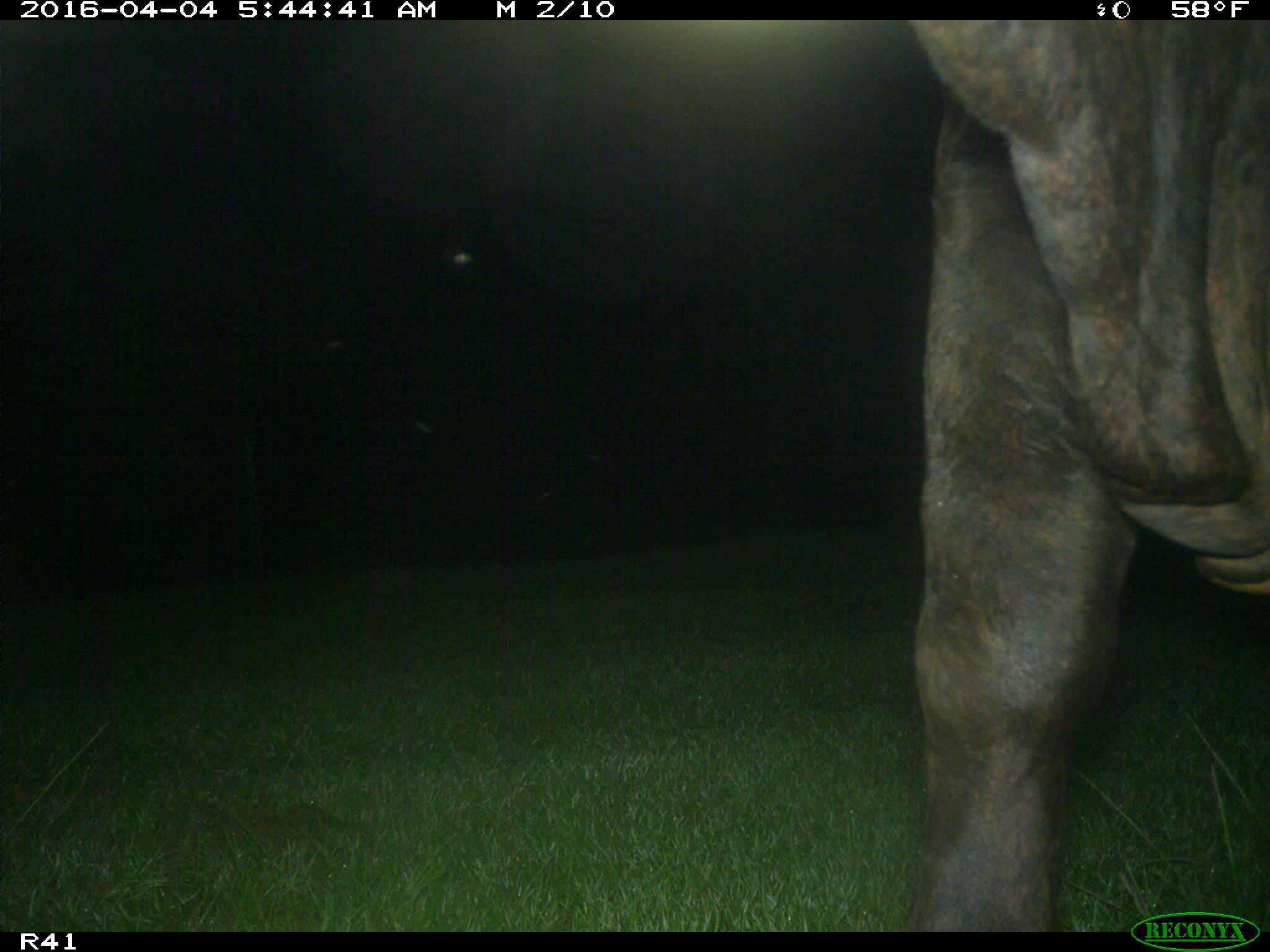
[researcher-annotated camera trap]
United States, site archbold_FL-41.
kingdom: Animalia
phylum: Chordata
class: Mammalia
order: Artiodactyla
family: Bovidae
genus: Bos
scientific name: Bos taurus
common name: domestic cow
Bos taurus (domestic cow).